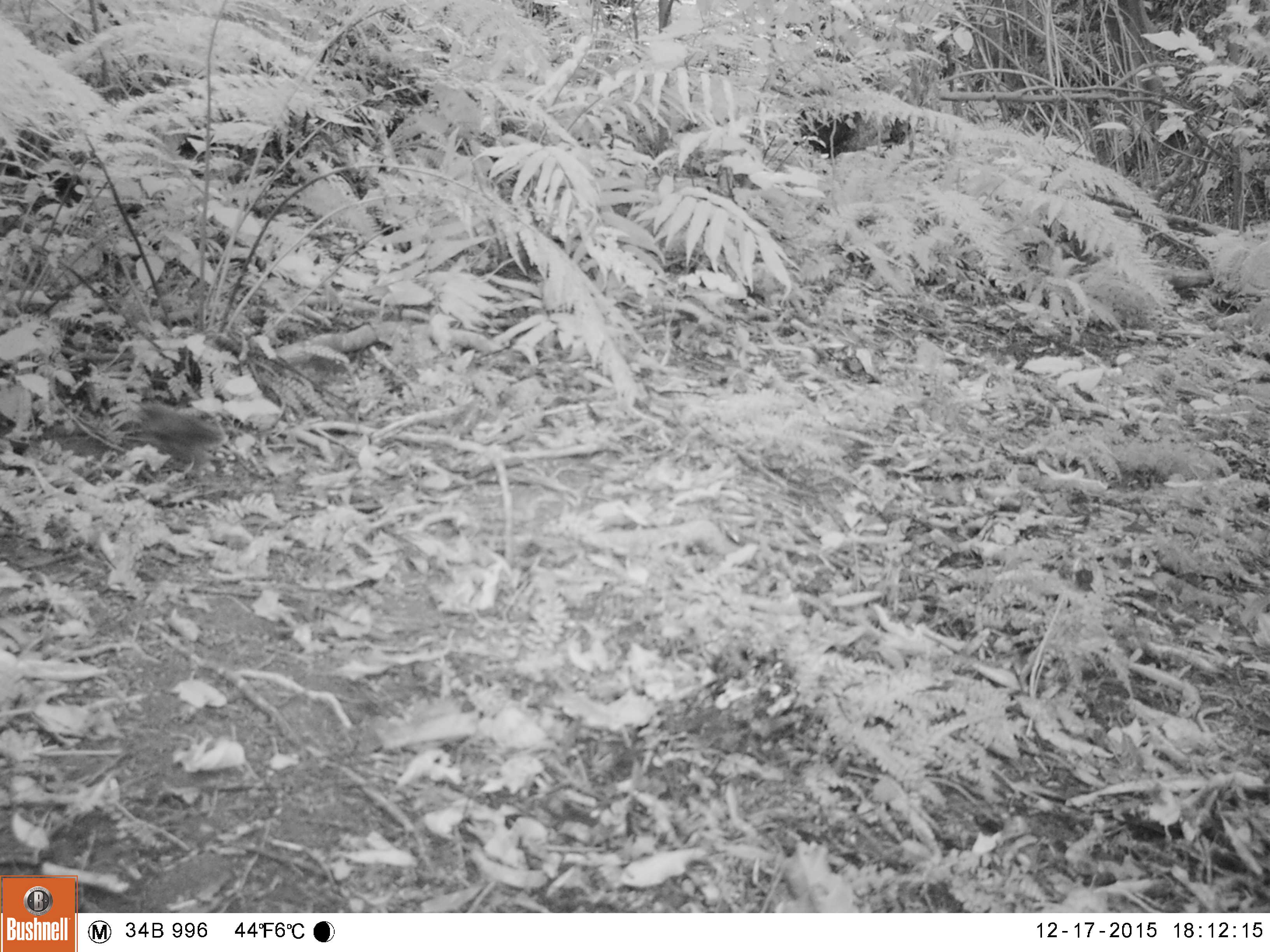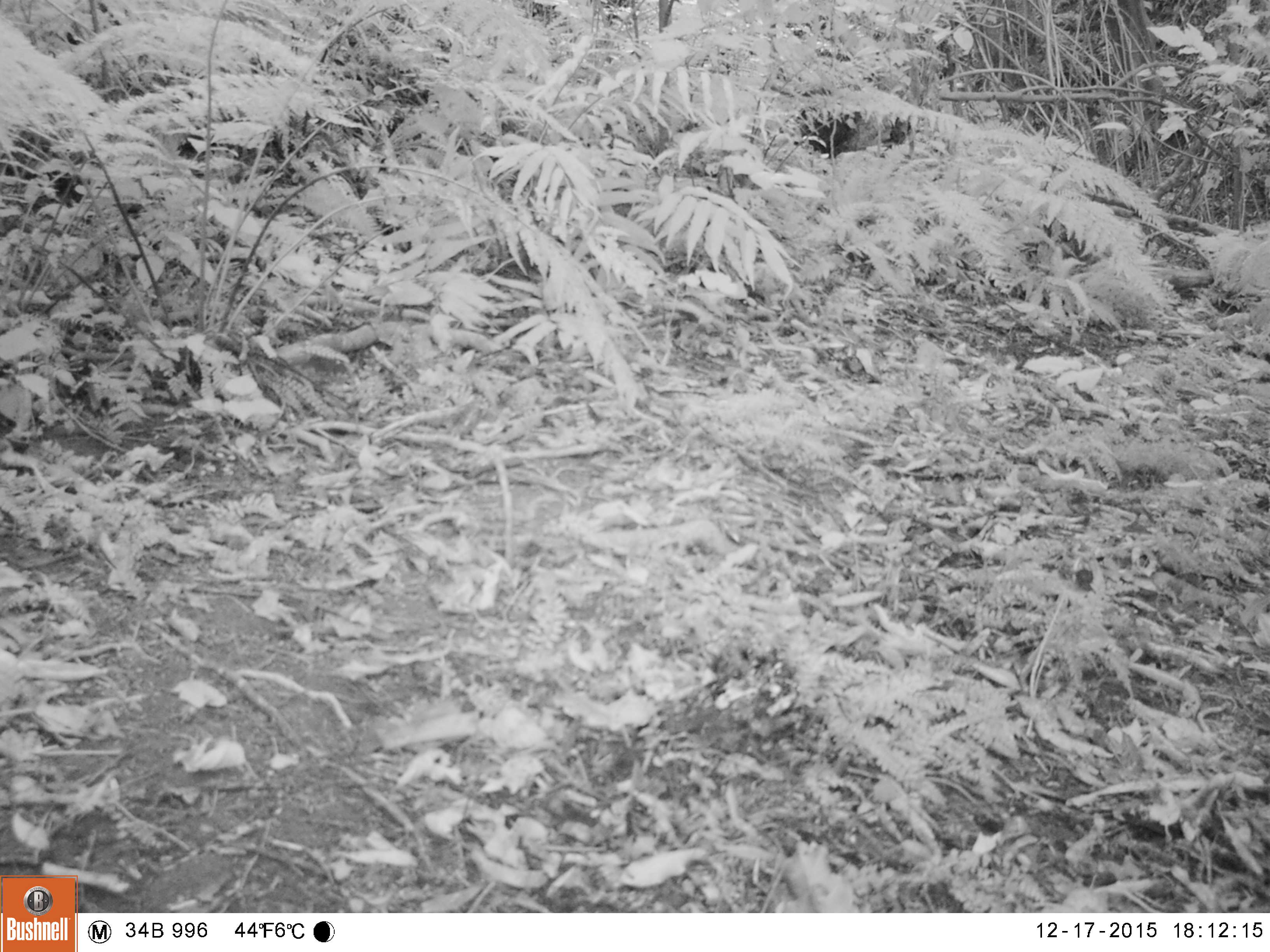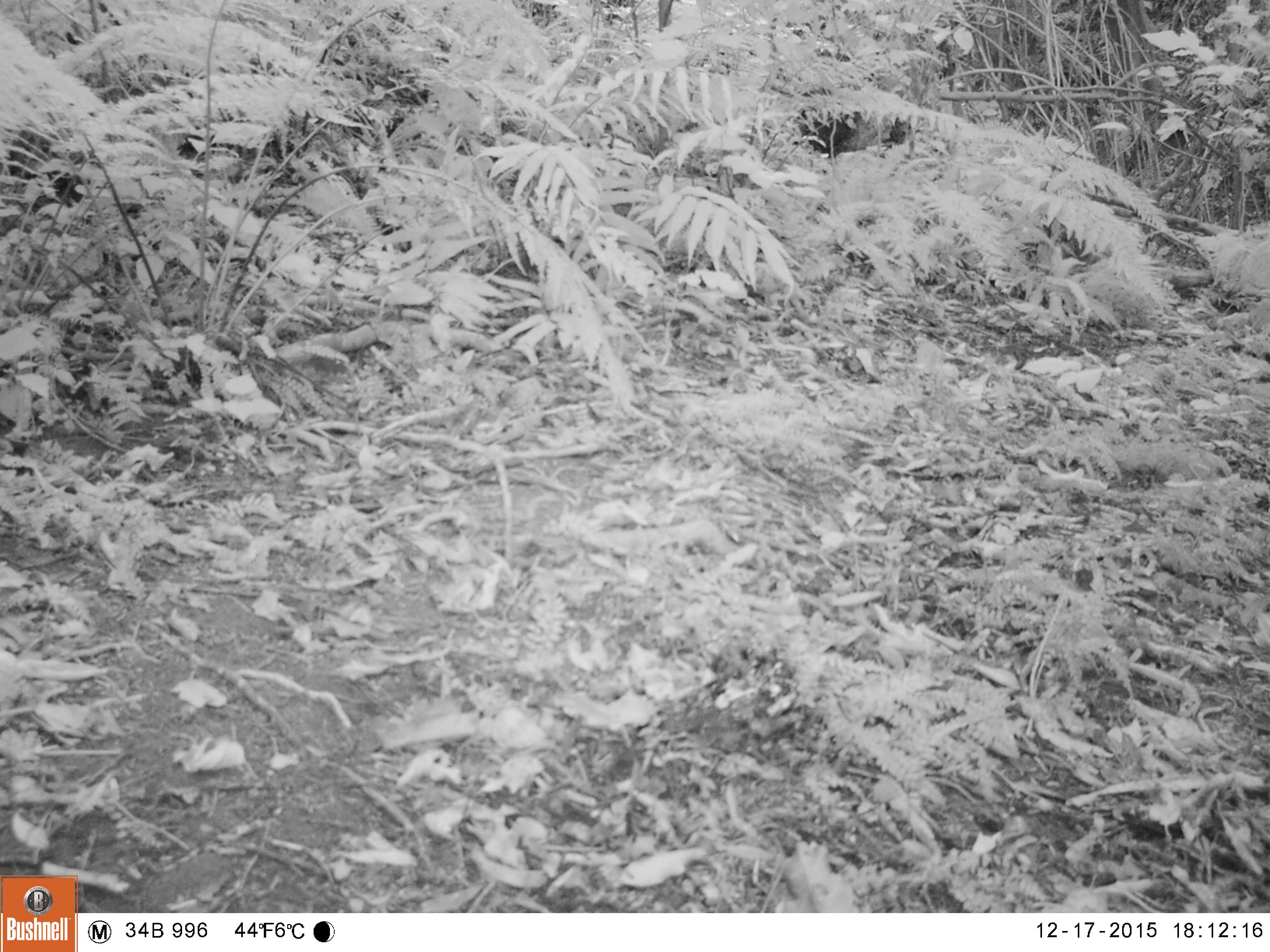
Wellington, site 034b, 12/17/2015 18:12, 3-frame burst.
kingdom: Animalia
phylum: Chordata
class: Aves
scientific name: Aves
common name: bird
Bird (Aves).